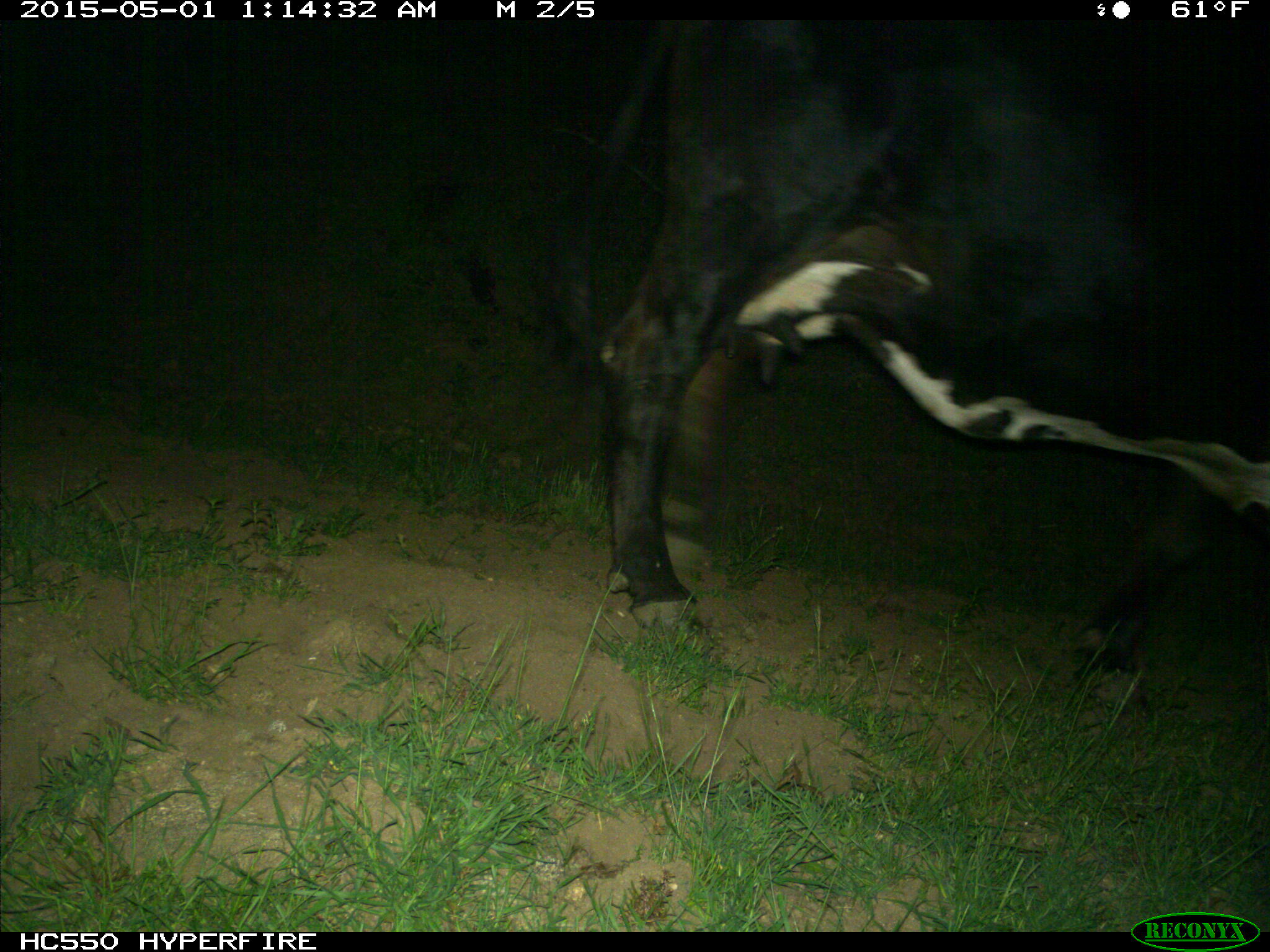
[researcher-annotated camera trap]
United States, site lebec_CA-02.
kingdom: Animalia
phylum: Chordata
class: Mammalia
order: Artiodactyla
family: Bovidae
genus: Bos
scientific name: Bos taurus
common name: domestic cow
Bos taurus (domestic cow).